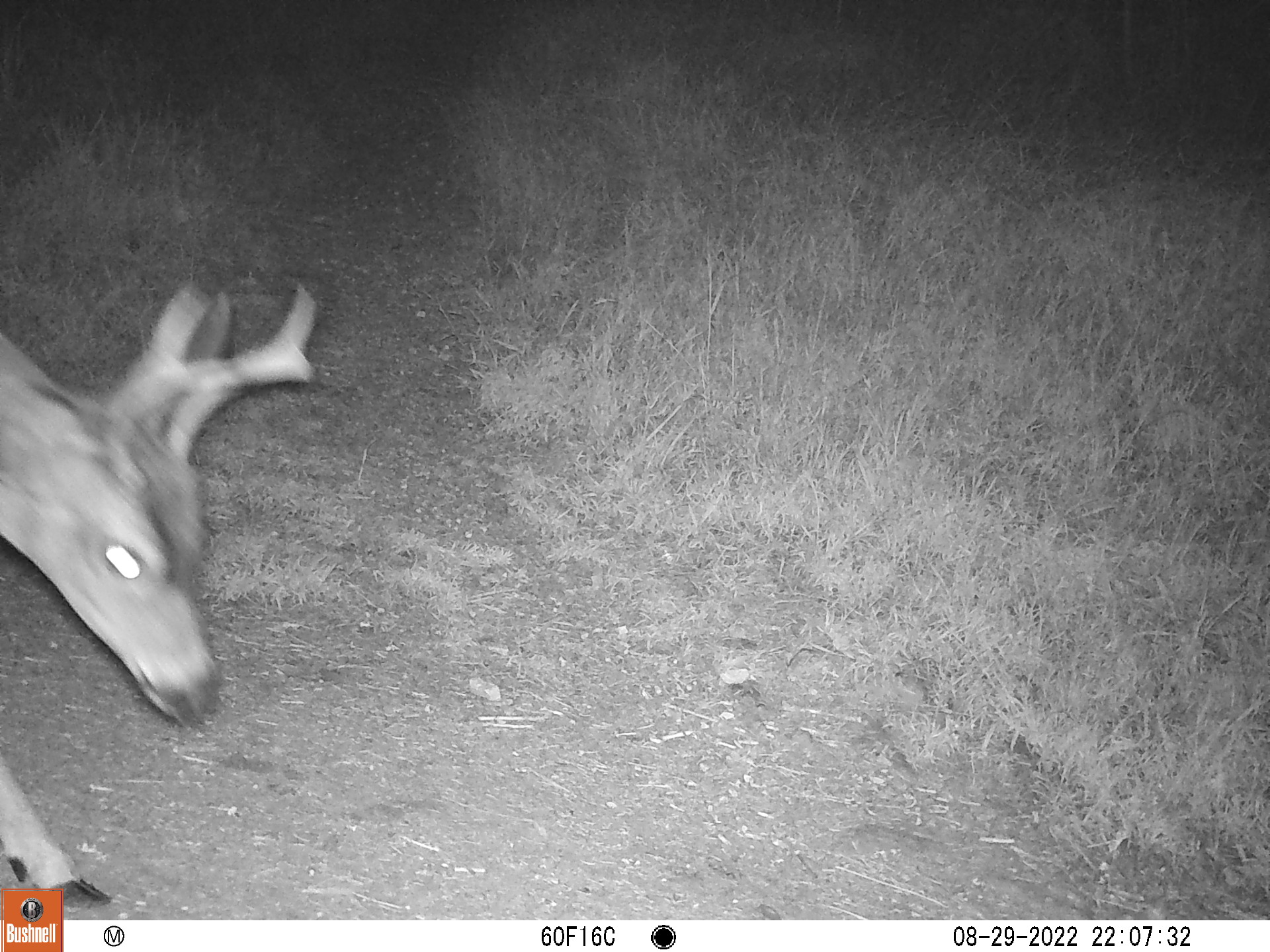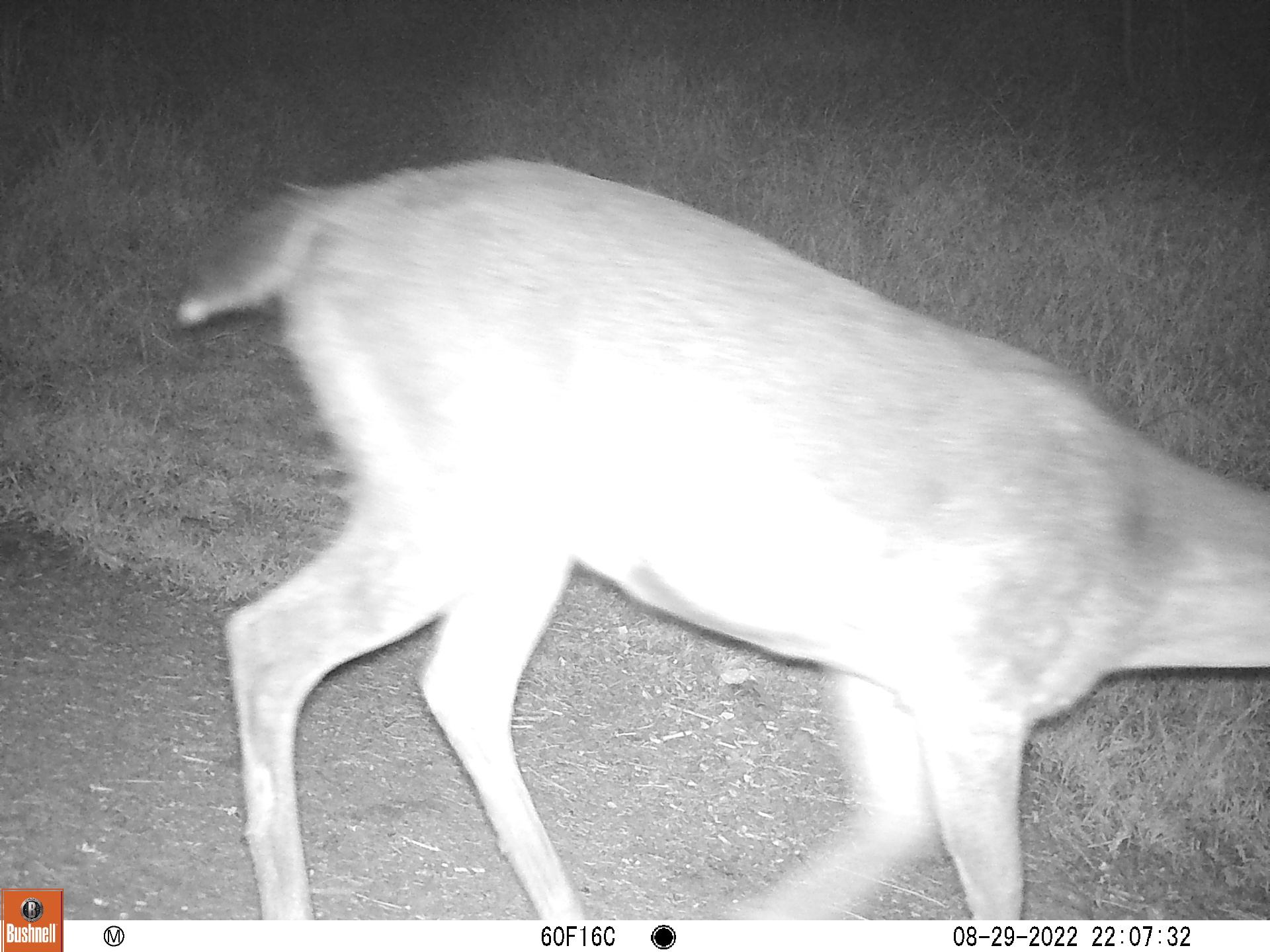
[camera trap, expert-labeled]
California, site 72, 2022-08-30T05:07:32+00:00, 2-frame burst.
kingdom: Animalia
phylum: Chordata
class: Mammalia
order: Artiodactyla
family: Cervidae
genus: Odocoileus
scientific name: Odocoileus hemionus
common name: mule deer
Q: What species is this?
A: Mule deer (Odocoileus hemionus).